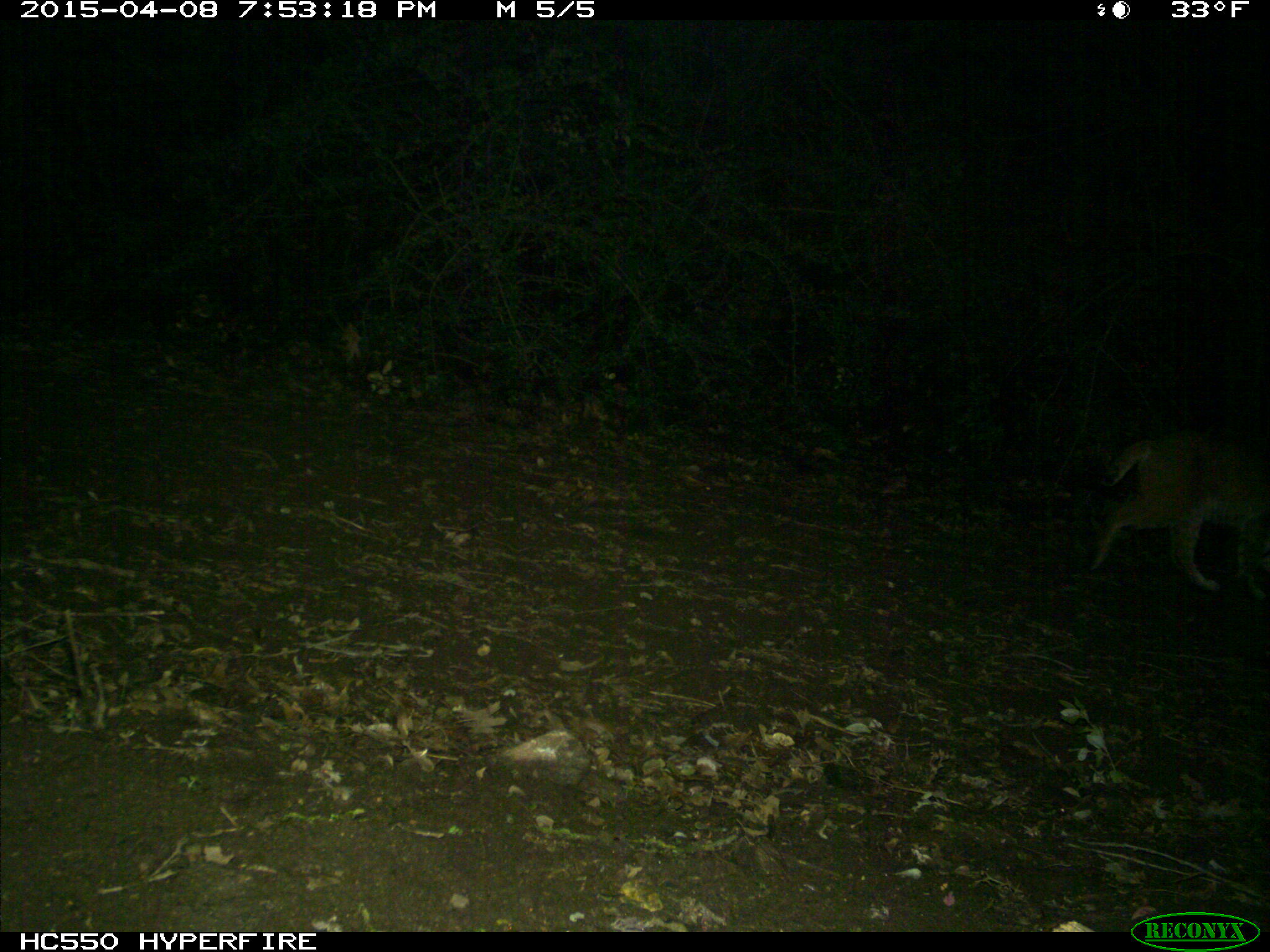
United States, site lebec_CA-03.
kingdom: Animalia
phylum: Chordata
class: Mammalia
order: Carnivora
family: Felidae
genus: Lynx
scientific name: Lynx rufus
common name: bobcat